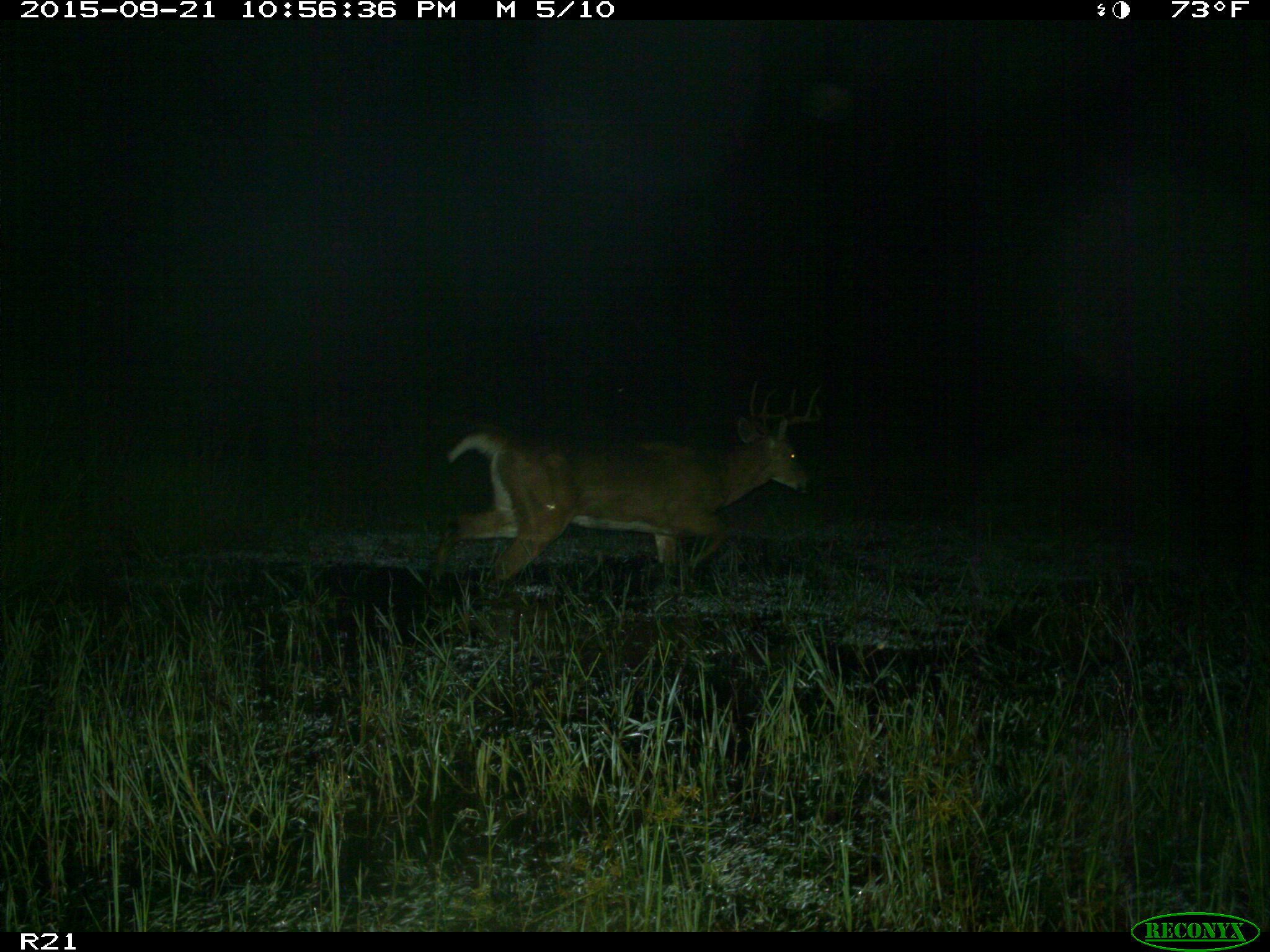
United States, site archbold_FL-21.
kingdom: Animalia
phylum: Chordata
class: Mammalia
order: Artiodactyla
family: Cervidae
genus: Odocoileus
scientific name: Odocoileus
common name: deer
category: unidentified deer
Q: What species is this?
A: Unidentified deer (deer) (Odocoileus).